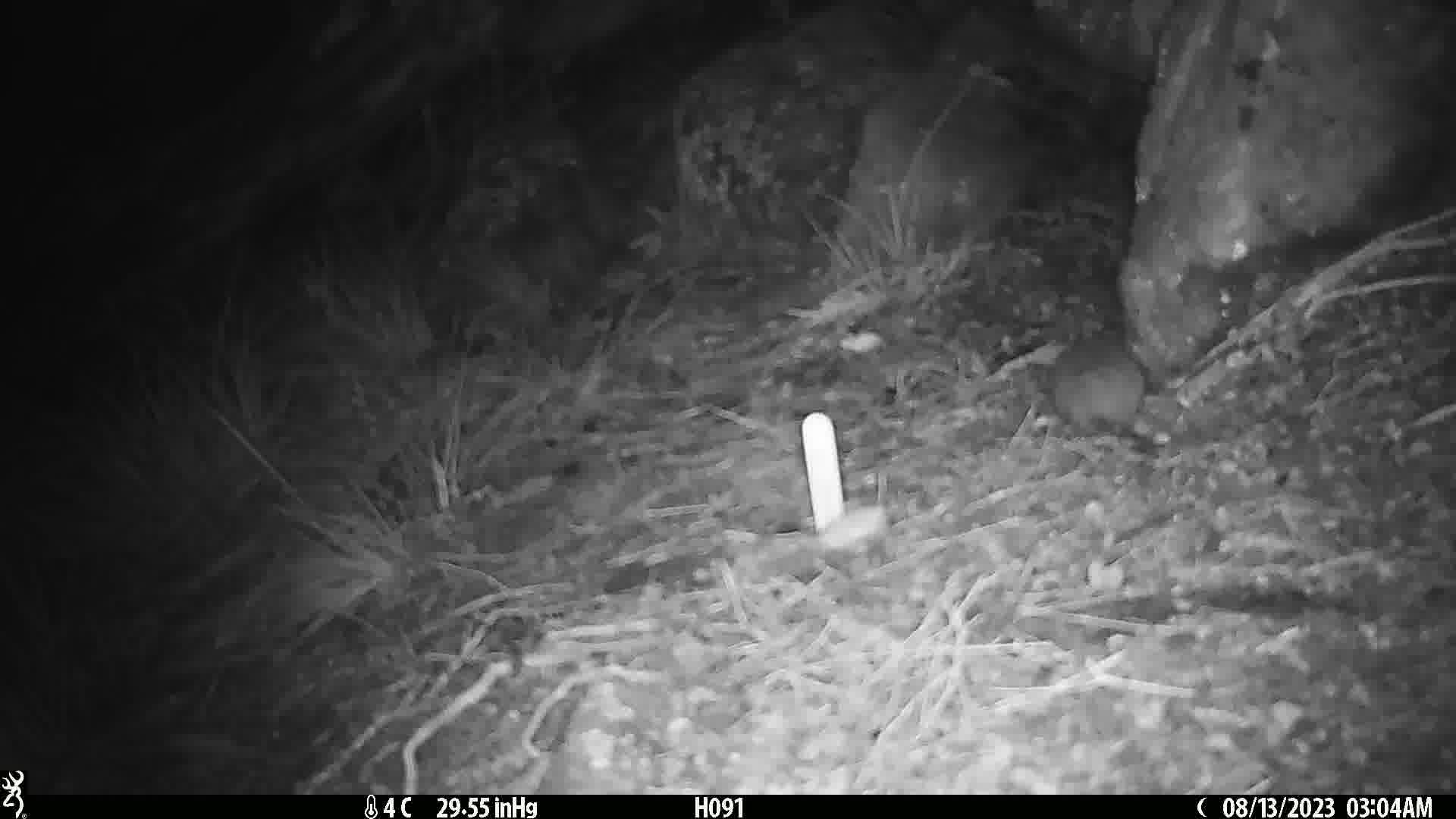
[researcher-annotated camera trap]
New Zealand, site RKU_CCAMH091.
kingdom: Animalia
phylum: Chordata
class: Mammalia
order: Rodentia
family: Muridae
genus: Rattus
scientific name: Rattus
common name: rat